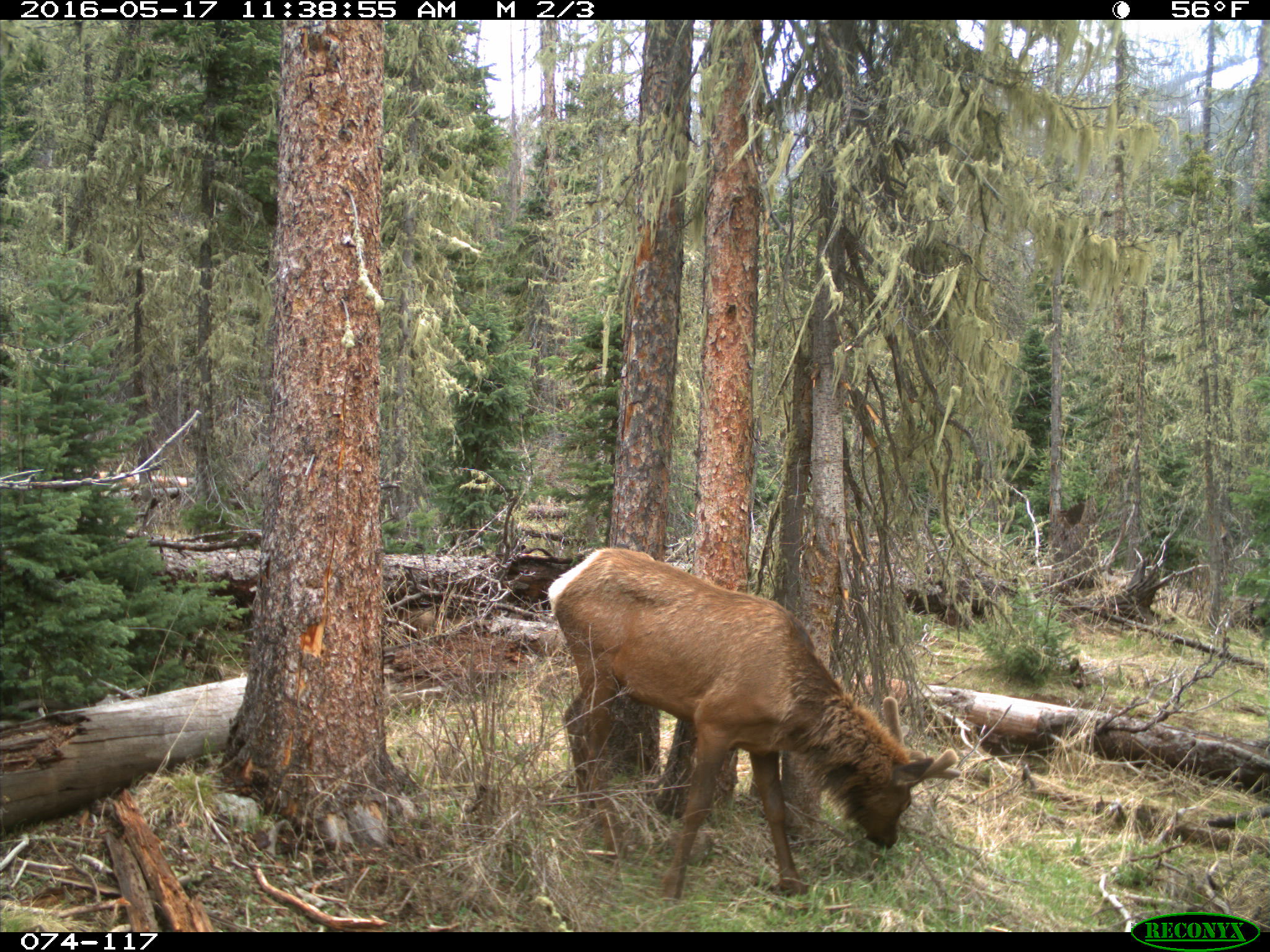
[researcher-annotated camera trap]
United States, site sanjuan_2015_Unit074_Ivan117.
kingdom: Animalia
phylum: Chordata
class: Mammalia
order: Artiodactyla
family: Cervidae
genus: Cervus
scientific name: Cervus elaphus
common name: red deer